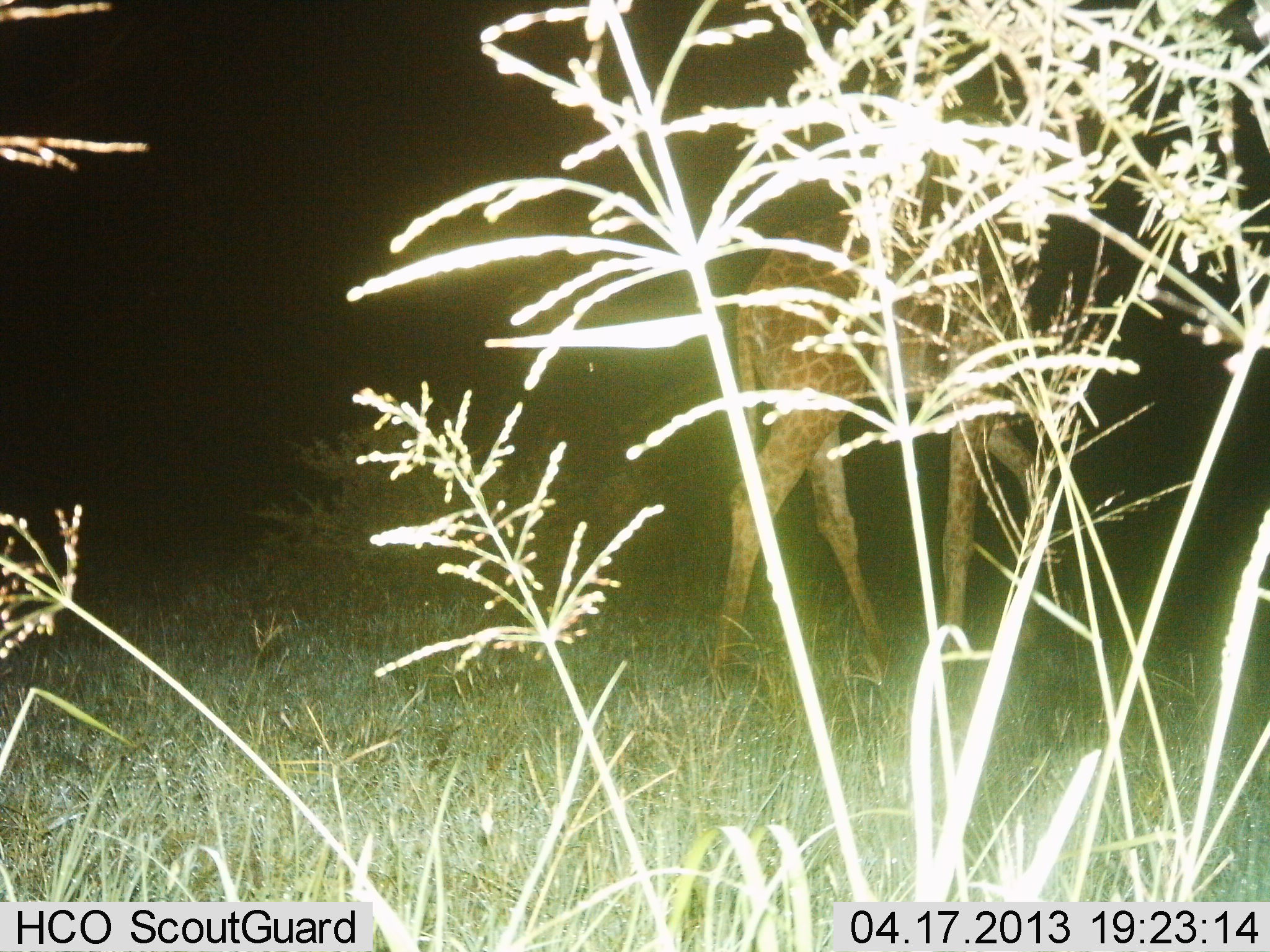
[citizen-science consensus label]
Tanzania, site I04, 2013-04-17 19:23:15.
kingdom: Animalia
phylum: Chordata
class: Mammalia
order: Artiodactyla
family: Giraffidae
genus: Giraffa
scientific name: Giraffa camelopardalis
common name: giraffe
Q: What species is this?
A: Giraffe (Giraffa camelopardalis).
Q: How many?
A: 1.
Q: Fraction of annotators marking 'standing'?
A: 26%.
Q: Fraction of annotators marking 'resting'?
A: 0%.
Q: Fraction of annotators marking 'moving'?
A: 77%.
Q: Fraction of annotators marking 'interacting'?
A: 0%.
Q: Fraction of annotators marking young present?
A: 0%.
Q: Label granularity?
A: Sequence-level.